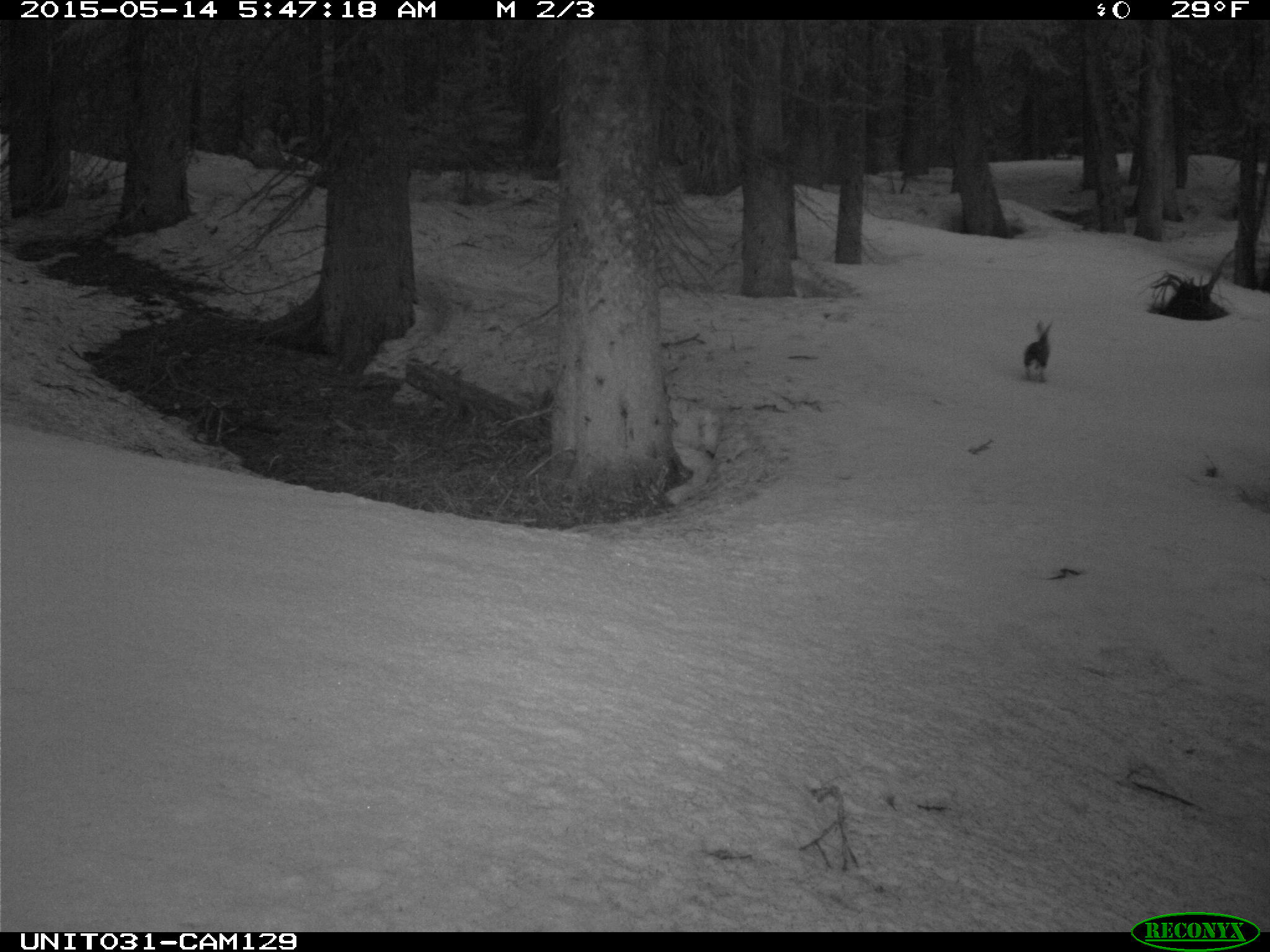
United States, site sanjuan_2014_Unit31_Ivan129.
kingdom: Animalia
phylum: Chordata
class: Mammalia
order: Lagomorpha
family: Leporidae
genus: Lepus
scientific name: Lepus americanus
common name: snowshoe hare